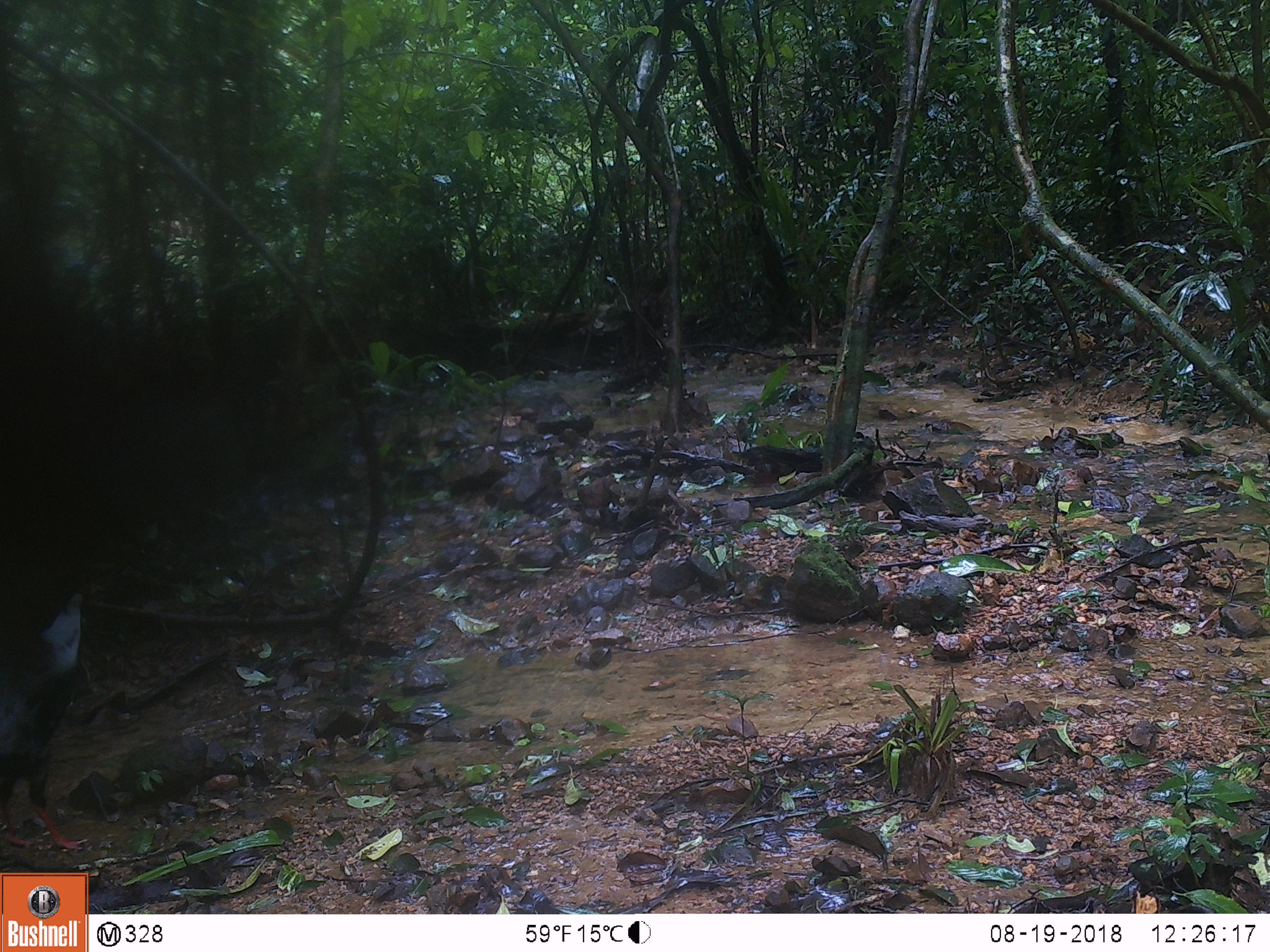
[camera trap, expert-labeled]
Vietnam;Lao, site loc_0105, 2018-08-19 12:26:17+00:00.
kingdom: Animalia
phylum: Chordata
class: Aves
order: Galliformes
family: Phasianidae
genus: Lophura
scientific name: Lophura nycthemera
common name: silver pheasant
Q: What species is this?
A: Silver pheasant (Lophura nycthemera).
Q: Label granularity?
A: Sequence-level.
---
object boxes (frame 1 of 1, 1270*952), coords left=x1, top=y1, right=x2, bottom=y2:
silver pheasant: left=0, top=593, right=88, bottom=850